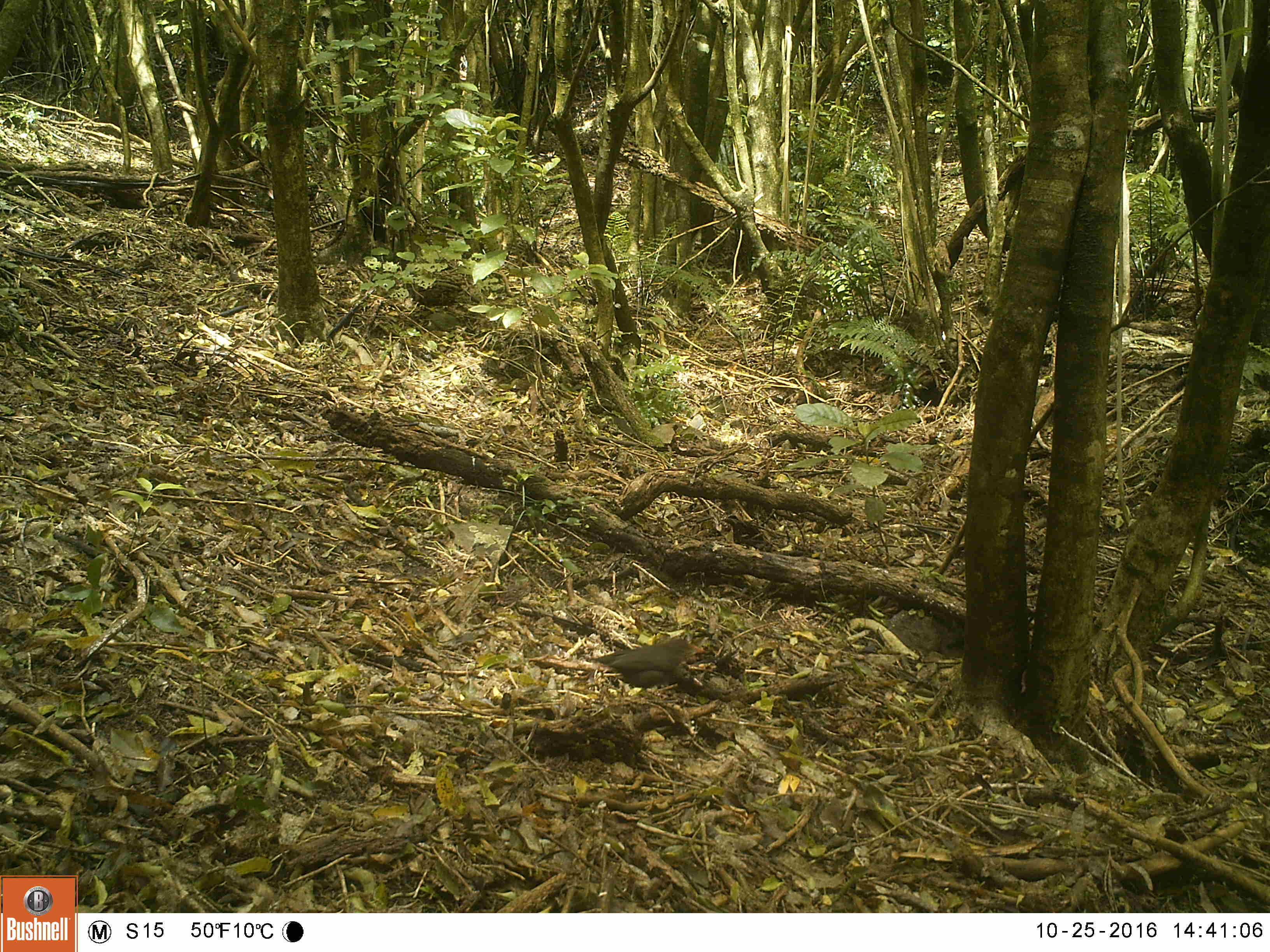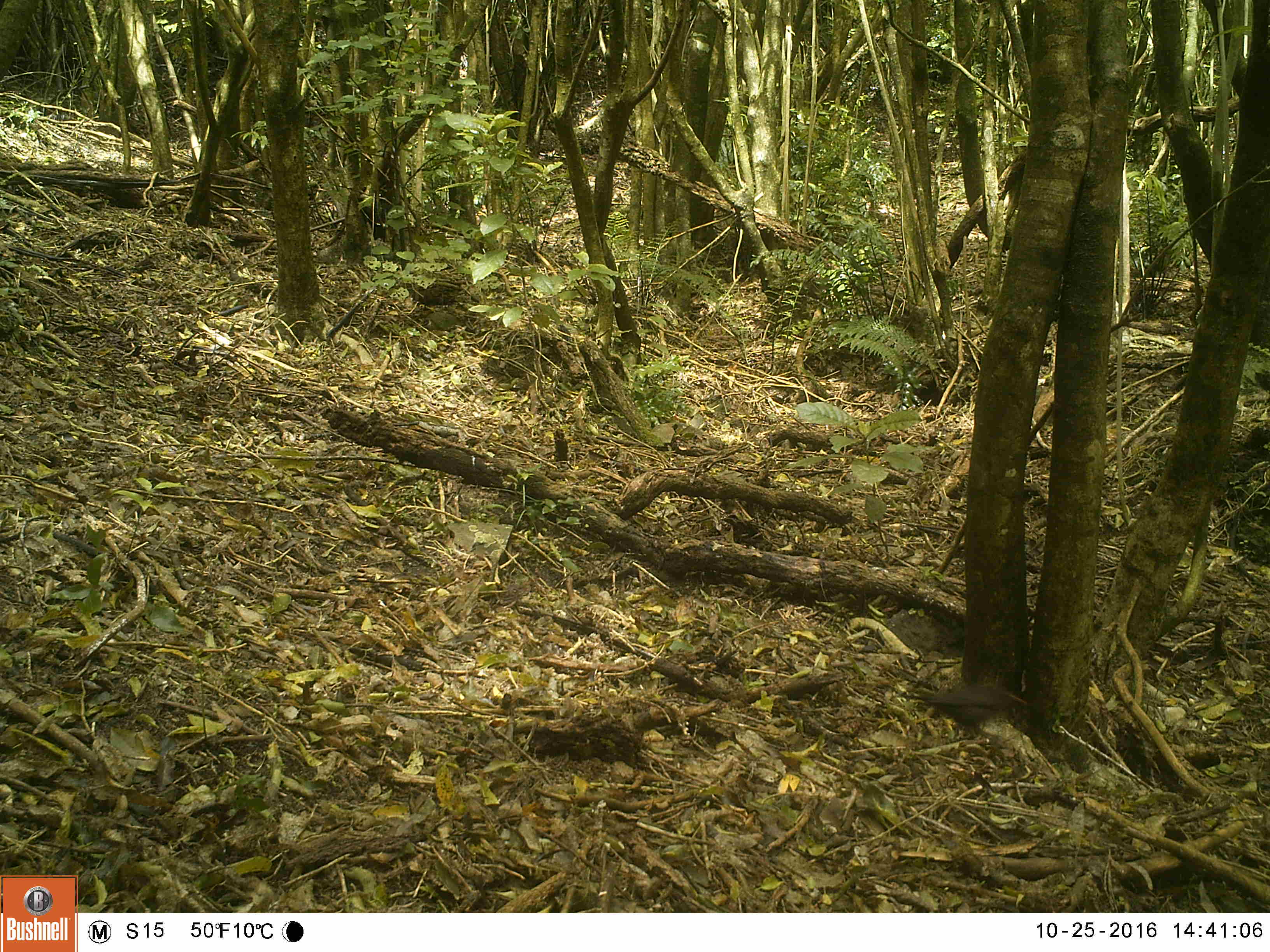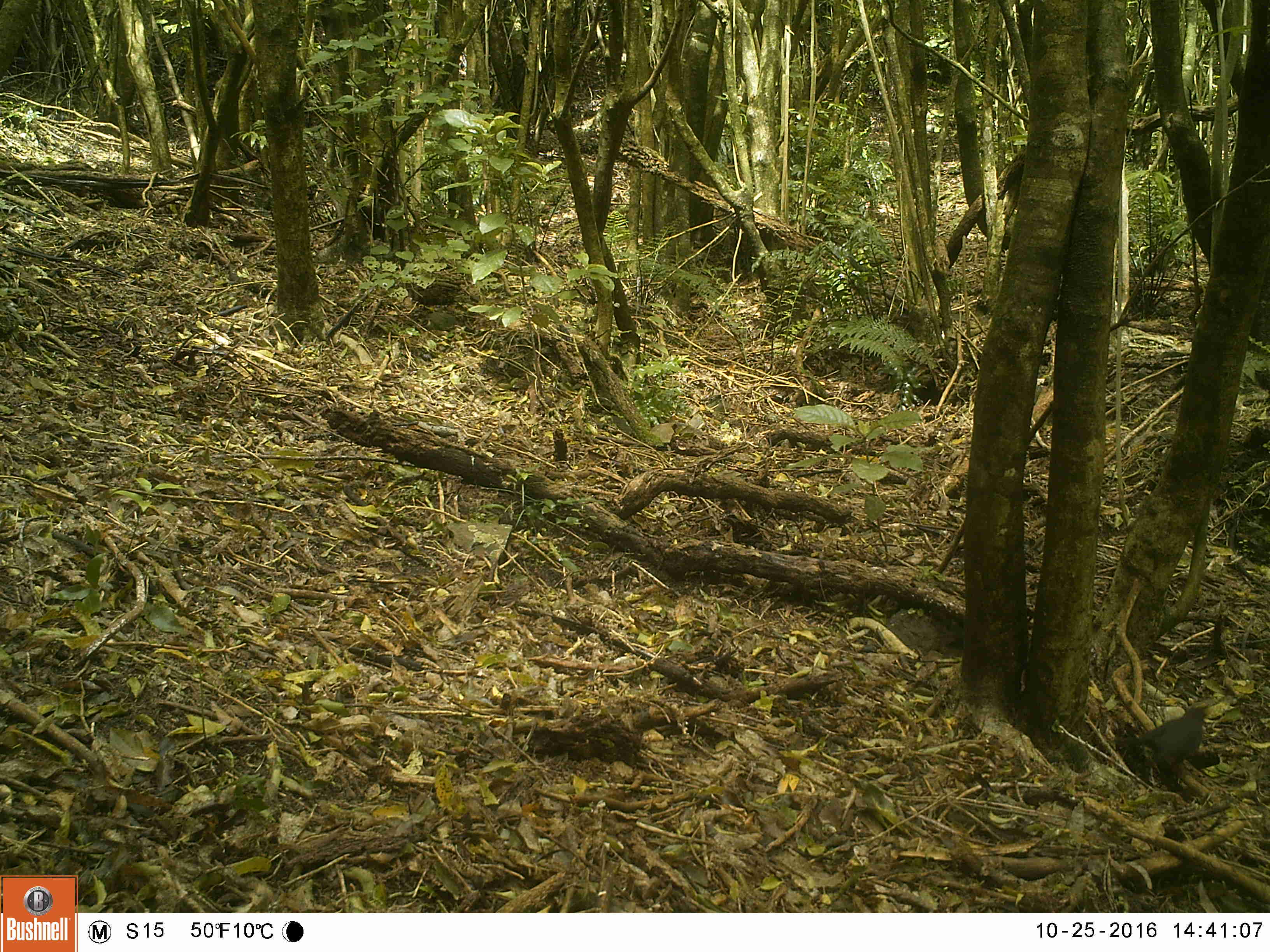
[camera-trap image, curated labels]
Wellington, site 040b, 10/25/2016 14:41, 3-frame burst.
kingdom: Animalia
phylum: Chordata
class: Aves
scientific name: Aves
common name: bird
Bird (Aves).